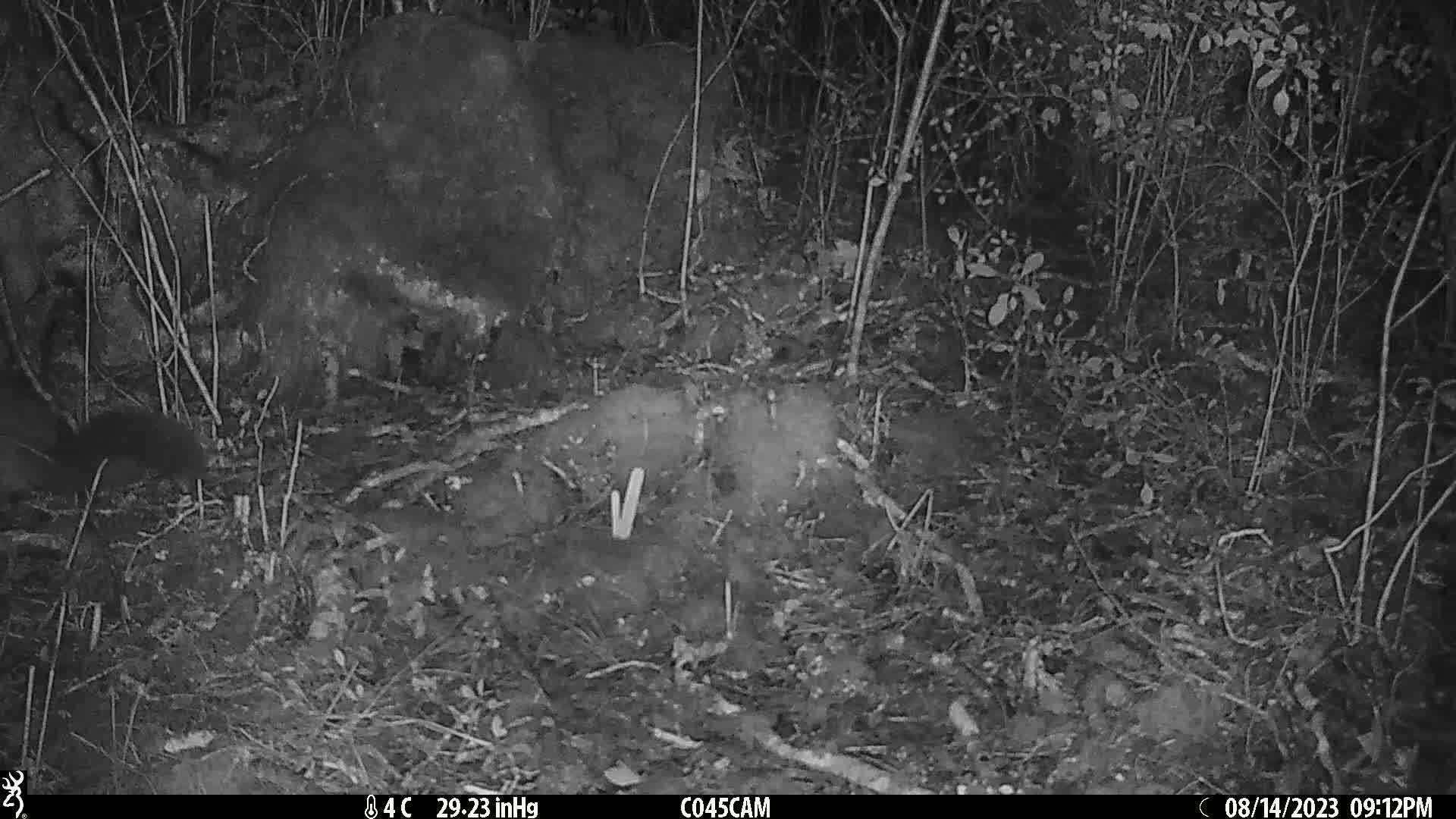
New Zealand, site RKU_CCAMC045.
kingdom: Animalia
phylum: Chordata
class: Mammalia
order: Diprotodontia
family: Phalangeridae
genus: Trichosurus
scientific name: Trichosurus vulpecula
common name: common brushtail possum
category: possum